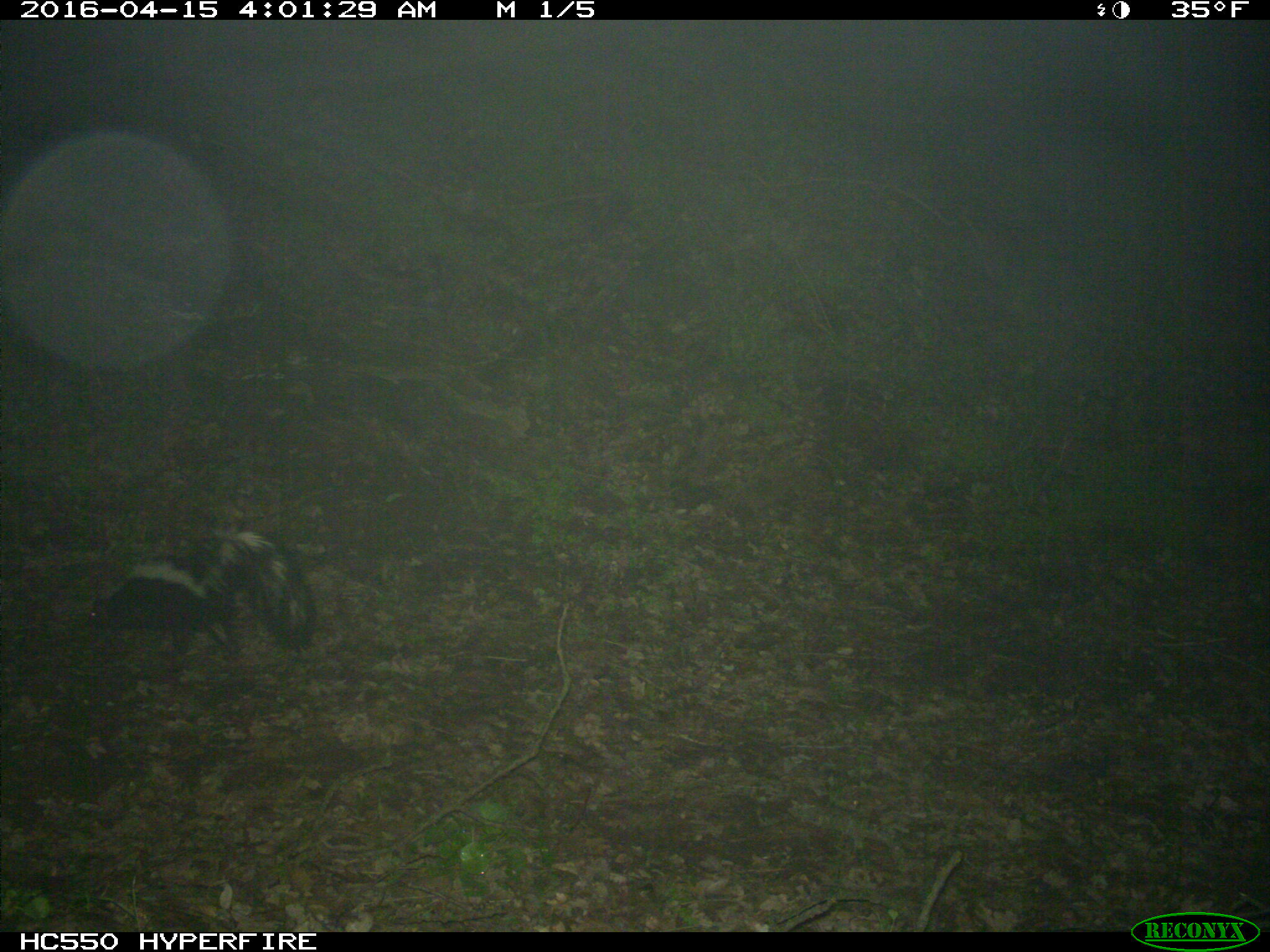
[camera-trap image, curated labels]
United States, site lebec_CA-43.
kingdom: Animalia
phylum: Chordata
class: Mammalia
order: Carnivora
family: Mephitidae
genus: Mephitis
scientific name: Mephitis mephitis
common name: striped skunk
Mephitis mephitis (striped skunk).